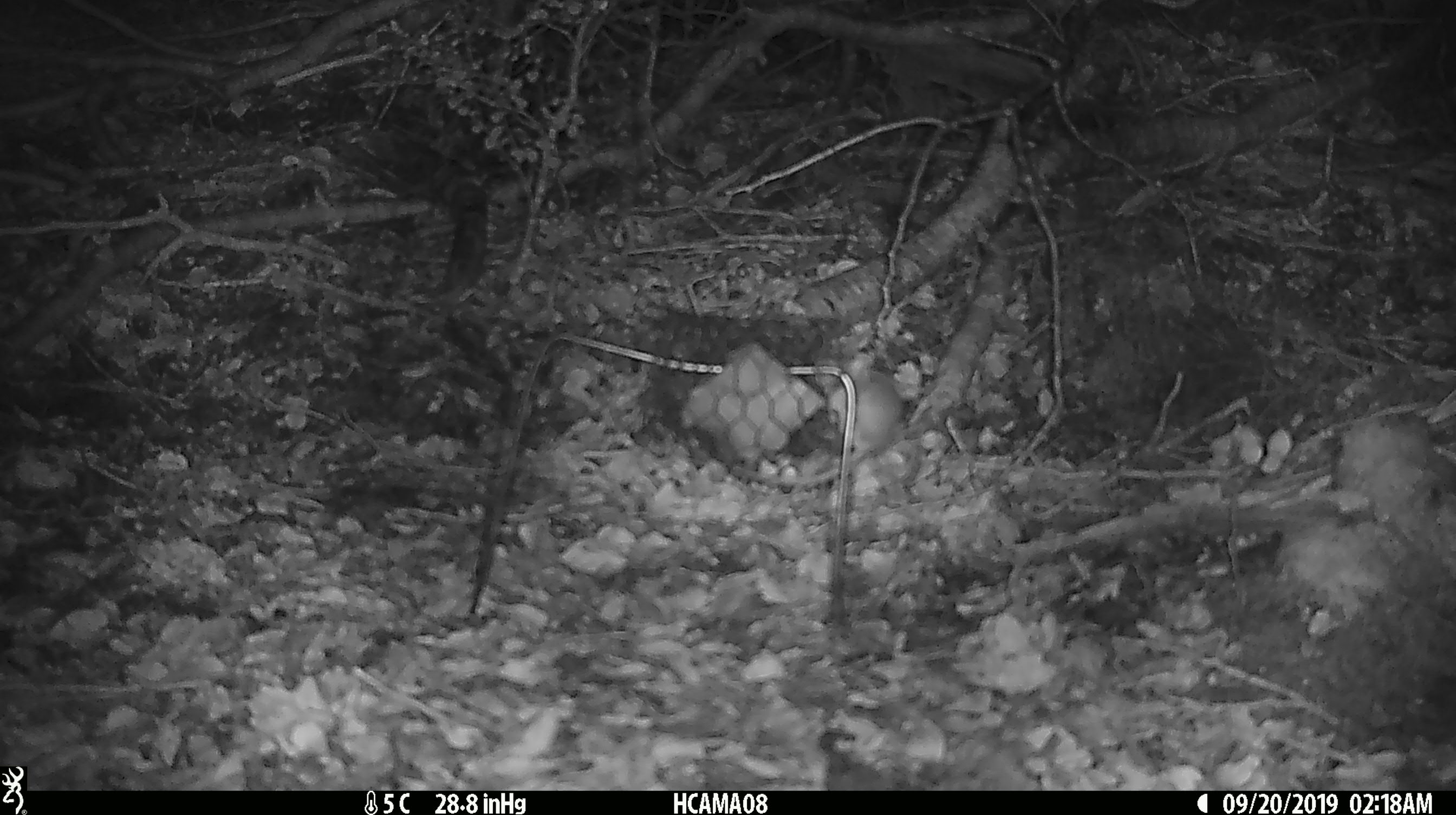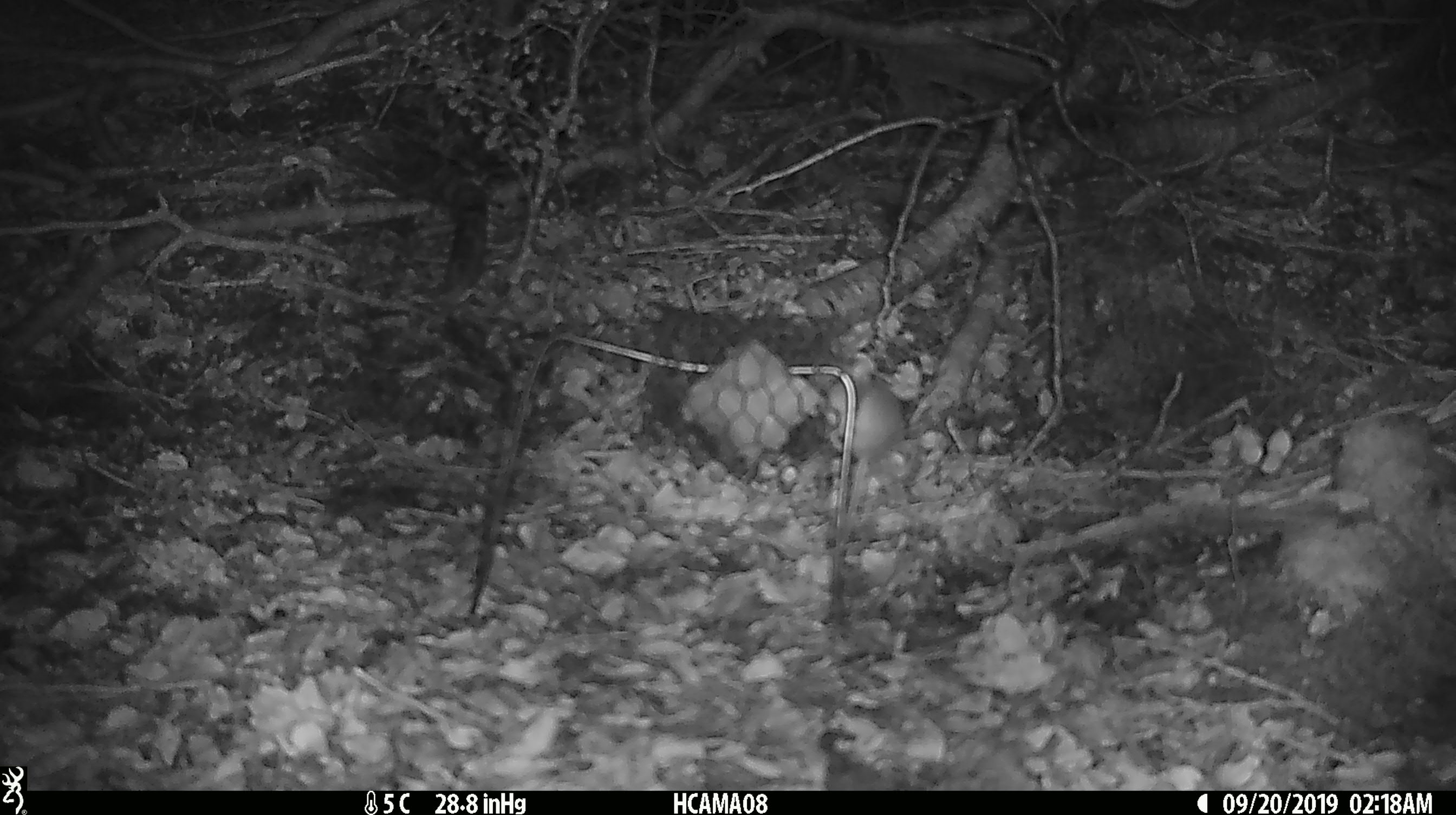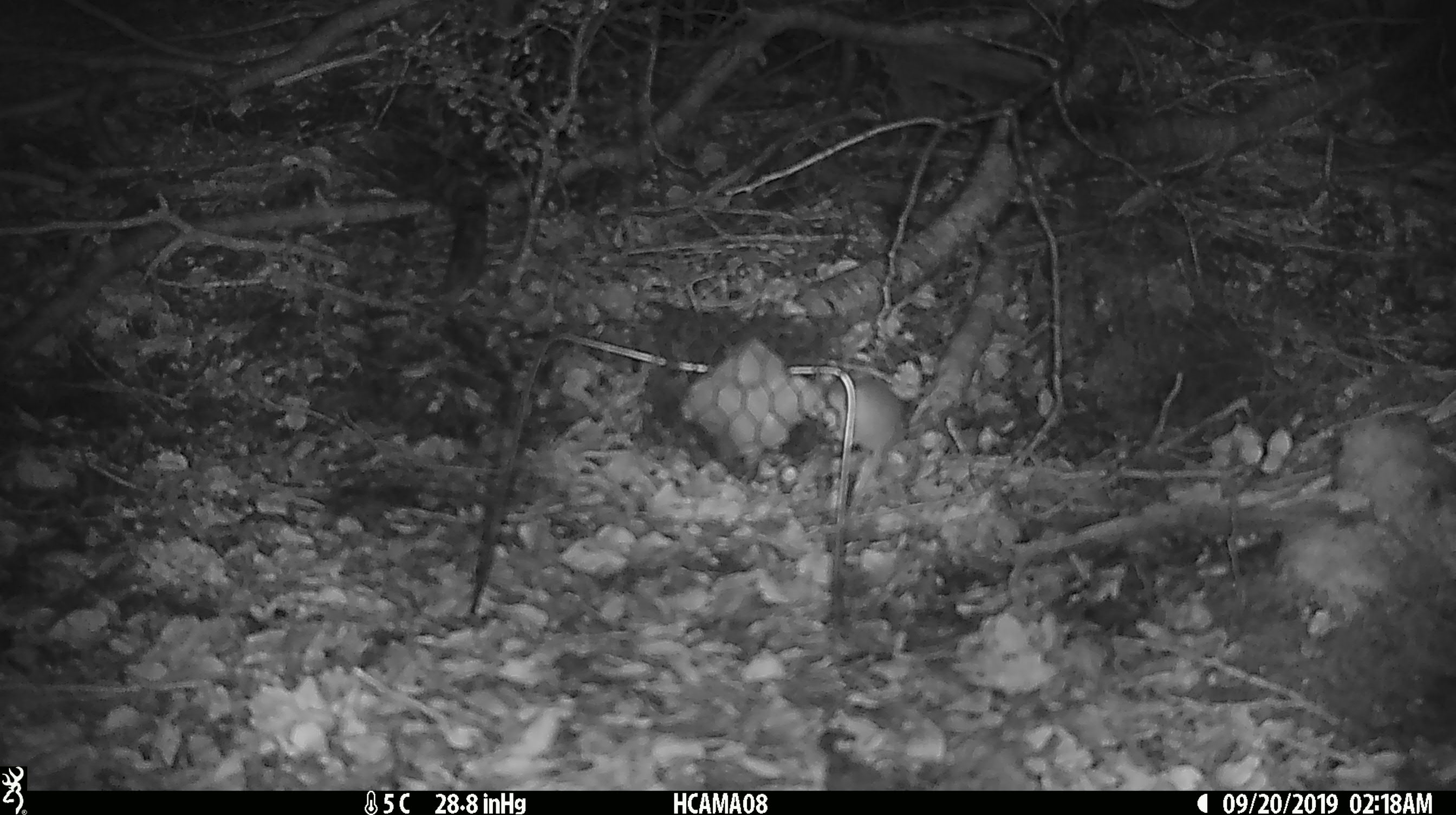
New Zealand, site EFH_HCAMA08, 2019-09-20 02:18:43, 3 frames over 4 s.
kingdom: Animalia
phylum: Chordata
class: Mammalia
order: Rodentia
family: Muridae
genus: Mus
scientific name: Mus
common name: mouse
Mouse (Mus).